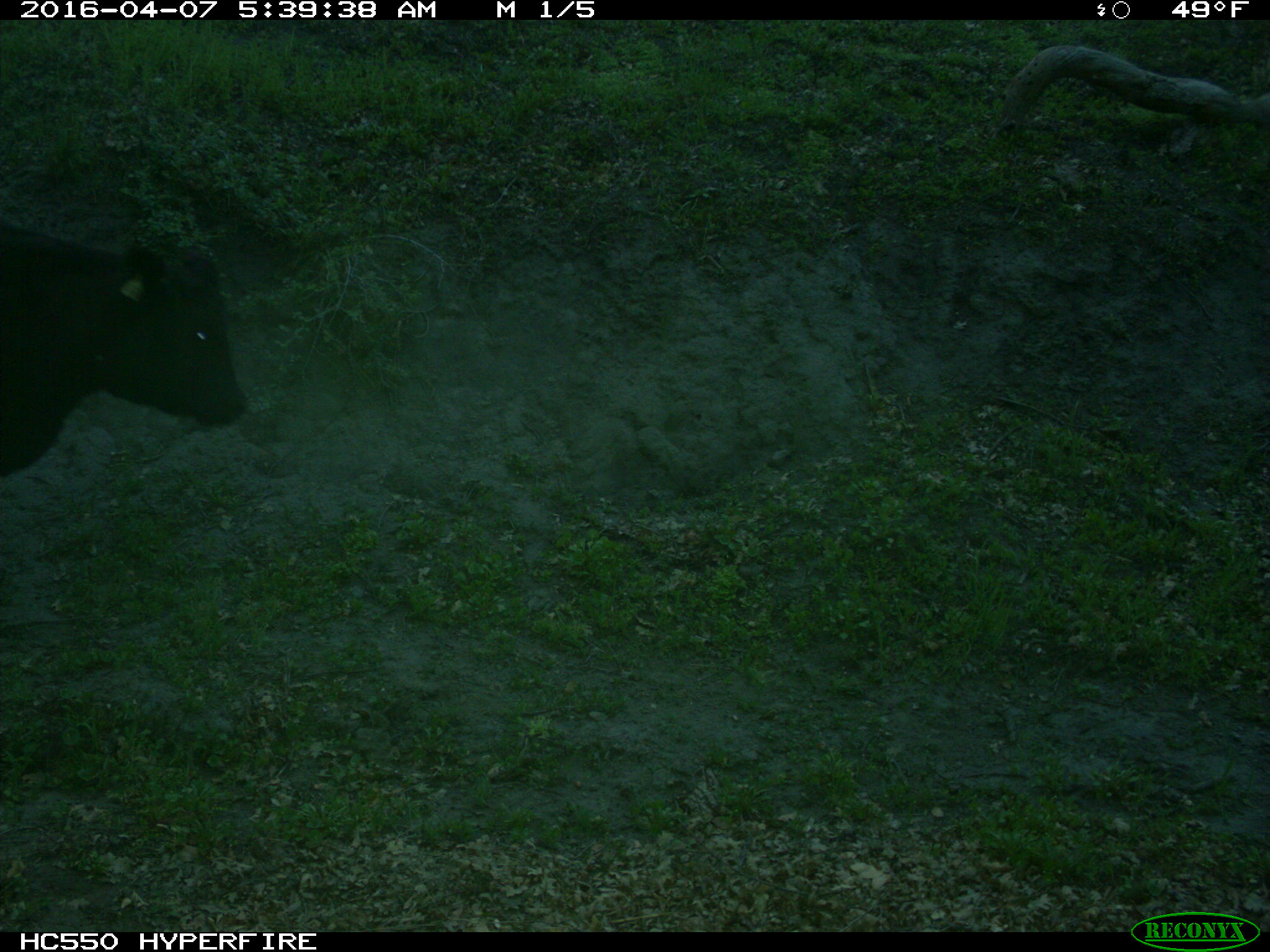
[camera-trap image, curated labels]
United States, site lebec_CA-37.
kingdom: Animalia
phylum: Chordata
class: Mammalia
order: Artiodactyla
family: Bovidae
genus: Bos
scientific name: Bos taurus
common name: domestic cow